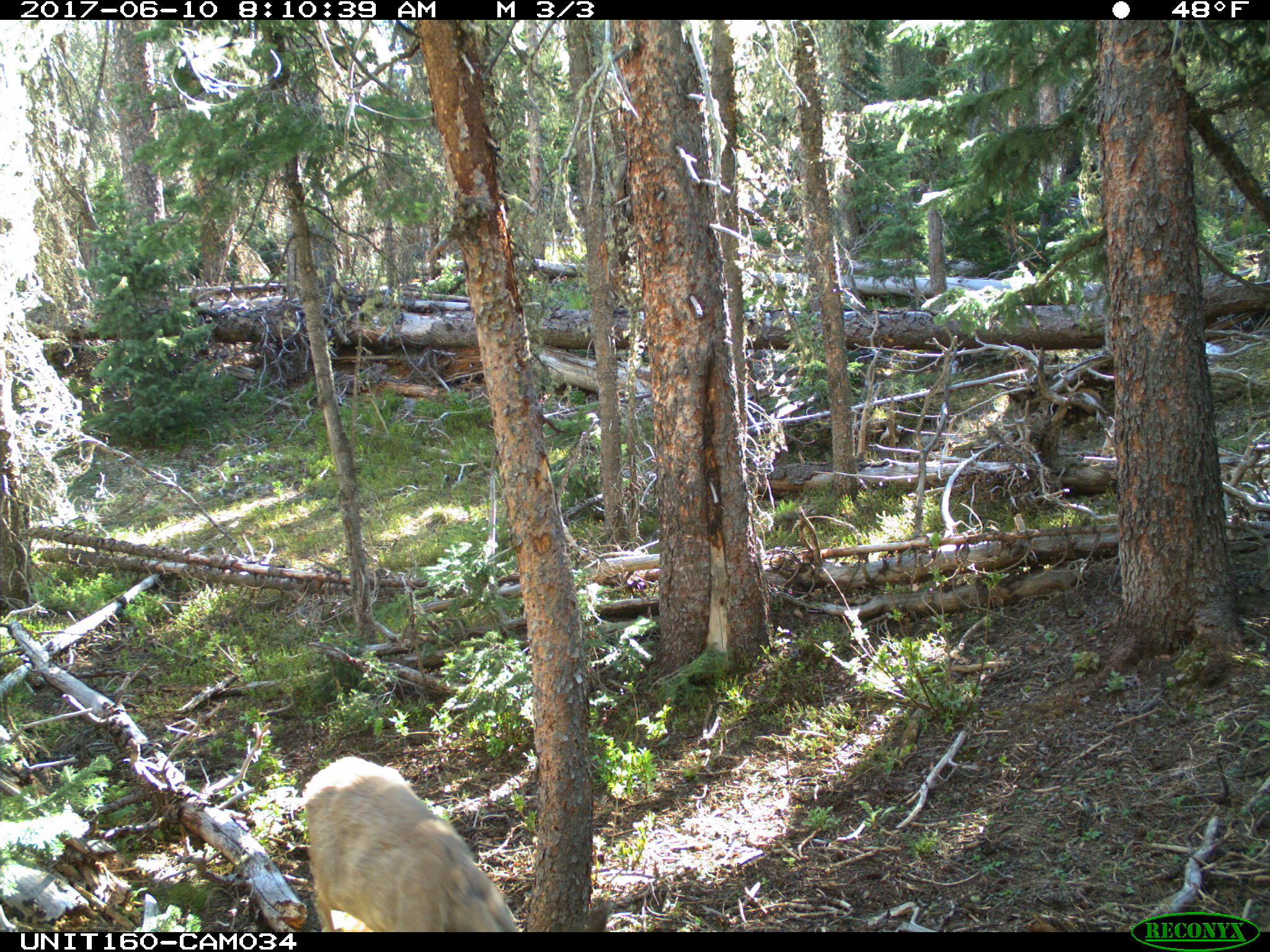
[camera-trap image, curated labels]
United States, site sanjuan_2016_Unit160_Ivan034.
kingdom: Animalia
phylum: Chordata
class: Mammalia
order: Artiodactyla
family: Cervidae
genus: Odocoileus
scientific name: Odocoileus hemionus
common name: mule deer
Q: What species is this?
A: Odocoileus hemionus (mule deer).